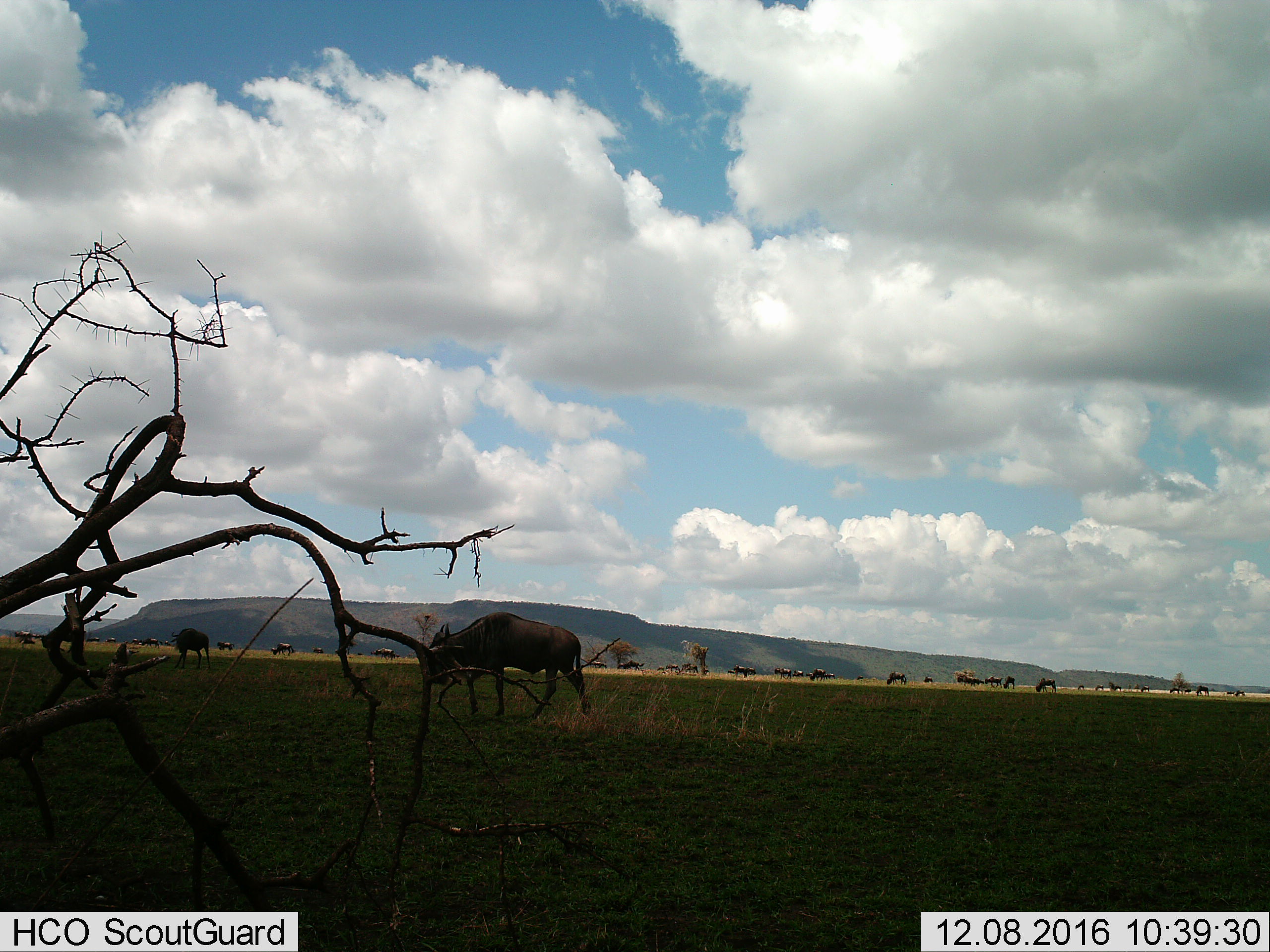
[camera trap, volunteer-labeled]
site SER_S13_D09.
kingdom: Animalia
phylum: Chordata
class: Mammalia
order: Artiodactyla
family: Bovidae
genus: Connochaetes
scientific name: Connochaetes taurinus taurinus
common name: blue wildebeest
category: wildebeestblue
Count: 11-50.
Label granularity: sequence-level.